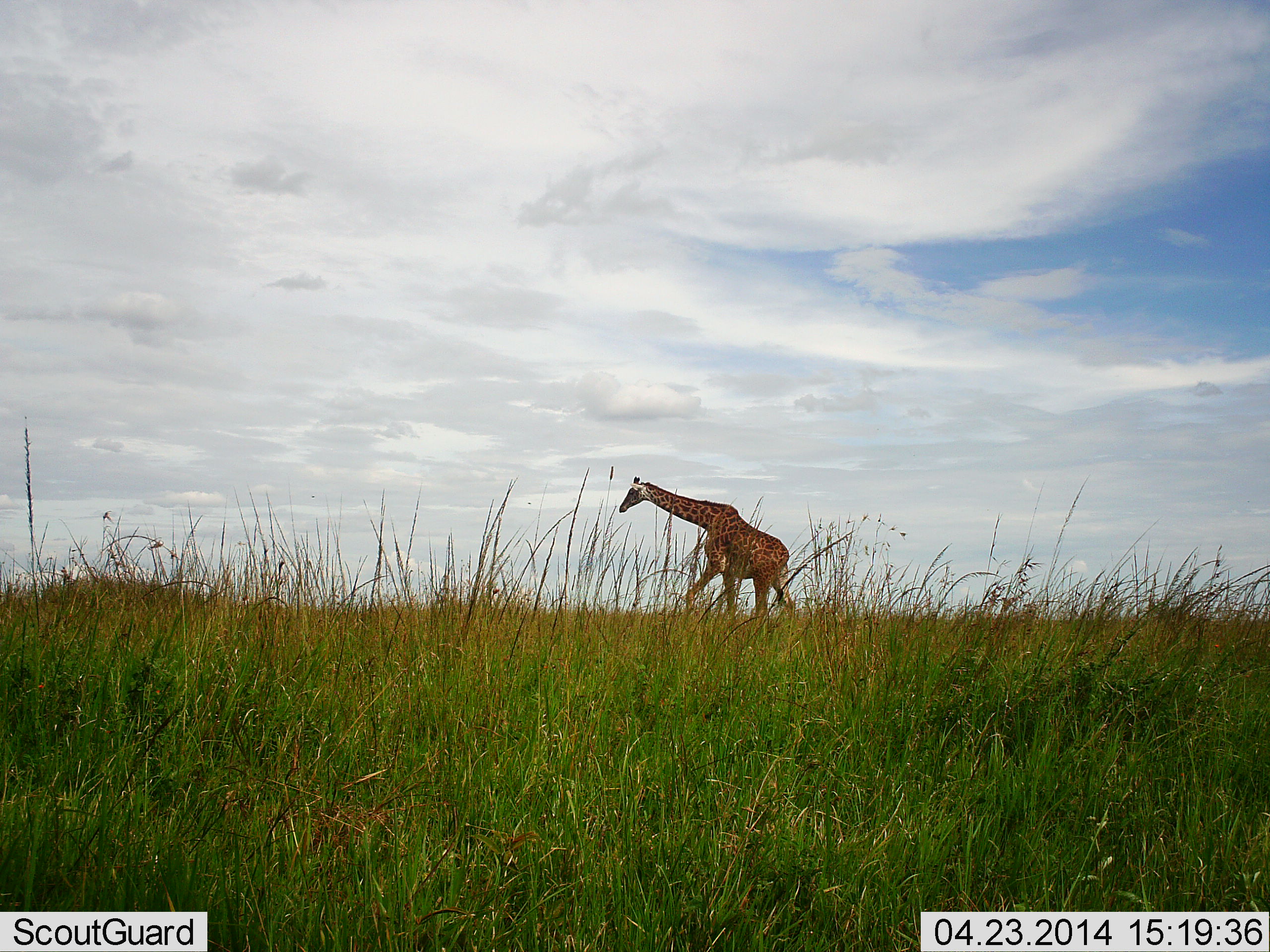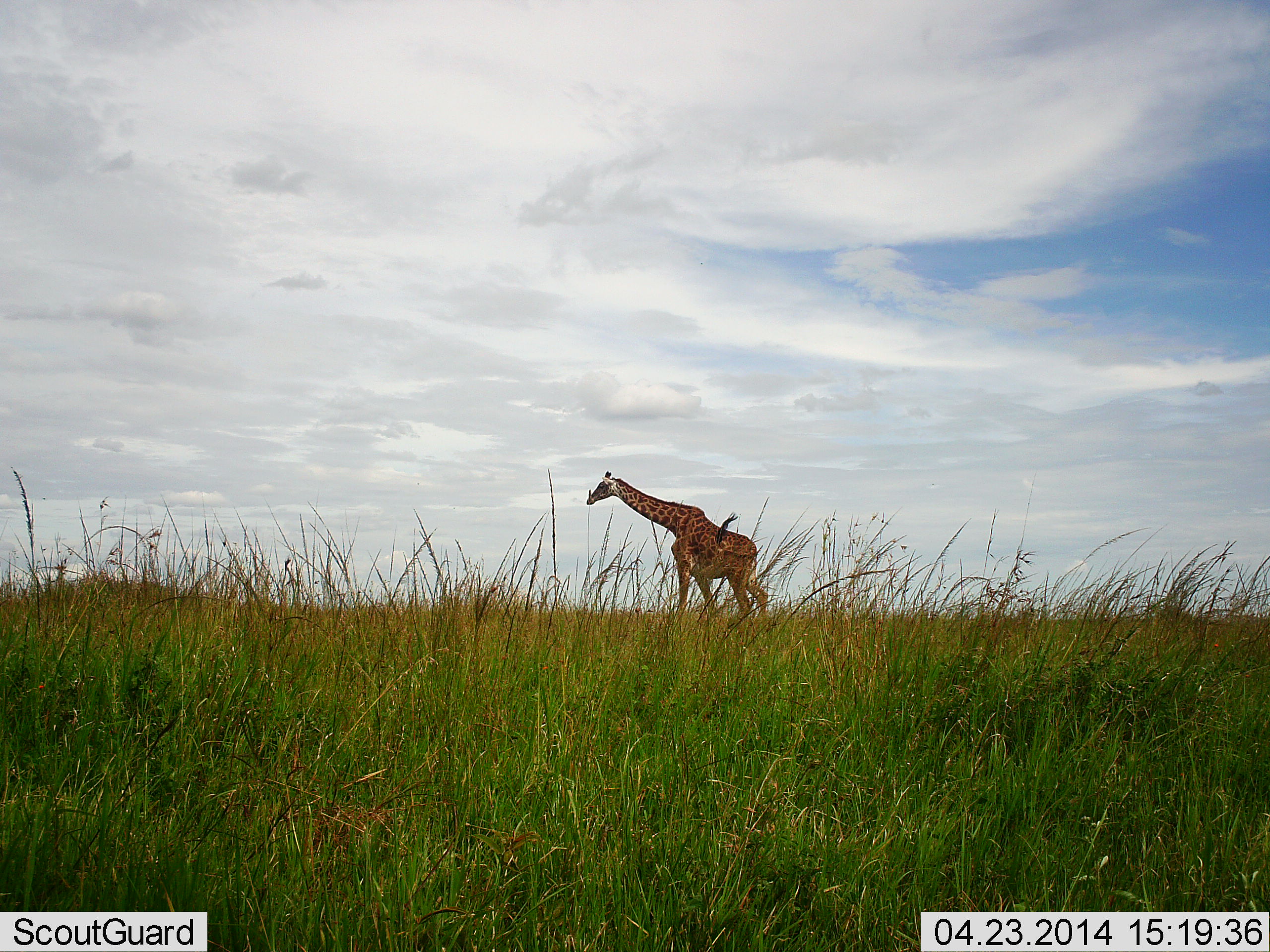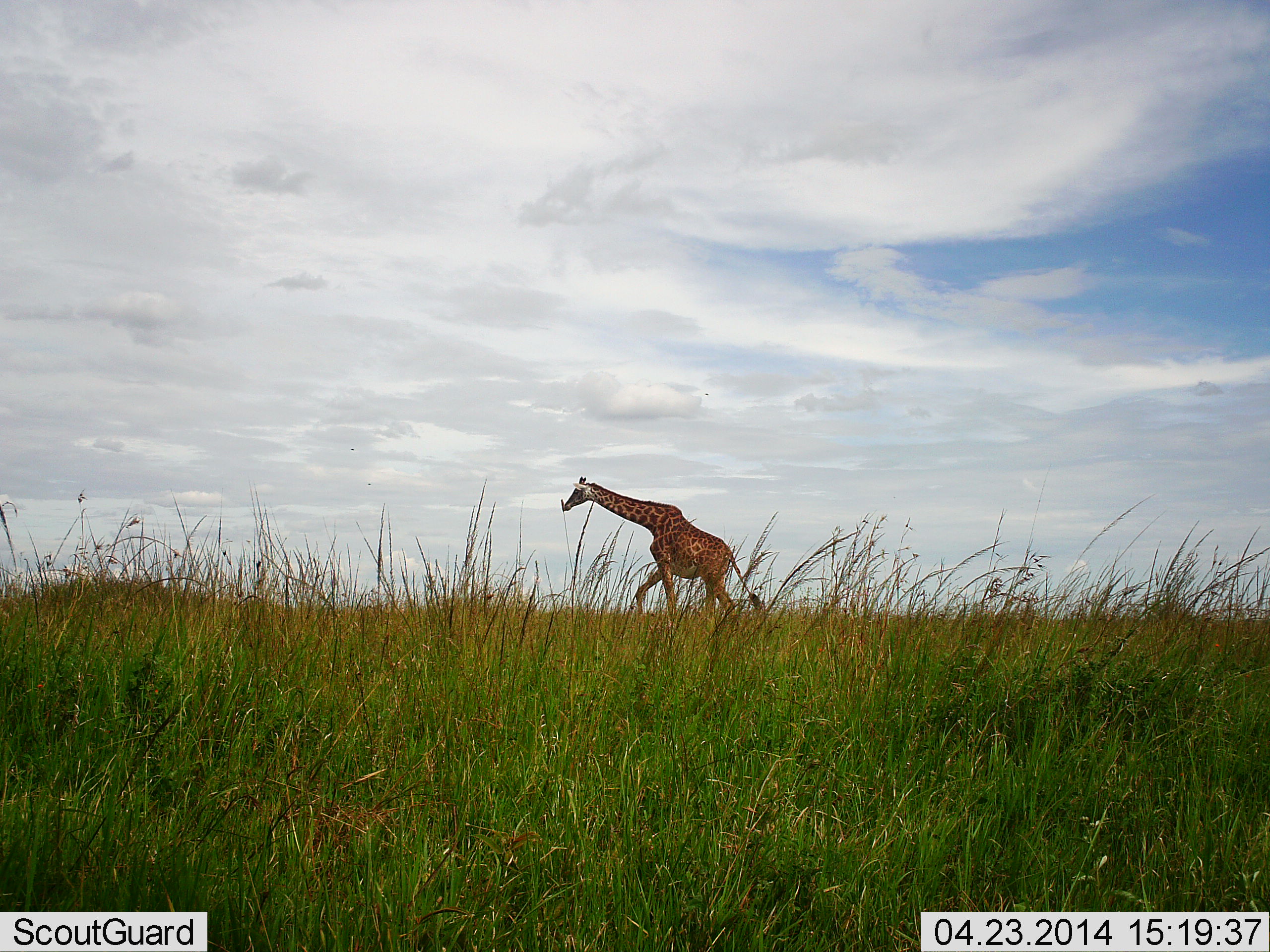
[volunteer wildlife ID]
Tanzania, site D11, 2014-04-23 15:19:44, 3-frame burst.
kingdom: Animalia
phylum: Chordata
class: Mammalia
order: Artiodactyla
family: Giraffidae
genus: Giraffa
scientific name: Giraffa camelopardalis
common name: giraffe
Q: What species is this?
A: Giraffe (Giraffa camelopardalis).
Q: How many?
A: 1.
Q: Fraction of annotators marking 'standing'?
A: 10%.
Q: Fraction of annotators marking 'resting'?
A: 0%.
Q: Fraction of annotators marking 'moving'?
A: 90%.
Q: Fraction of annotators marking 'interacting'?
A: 0%.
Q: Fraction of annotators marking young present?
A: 0%.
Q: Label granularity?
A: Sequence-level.